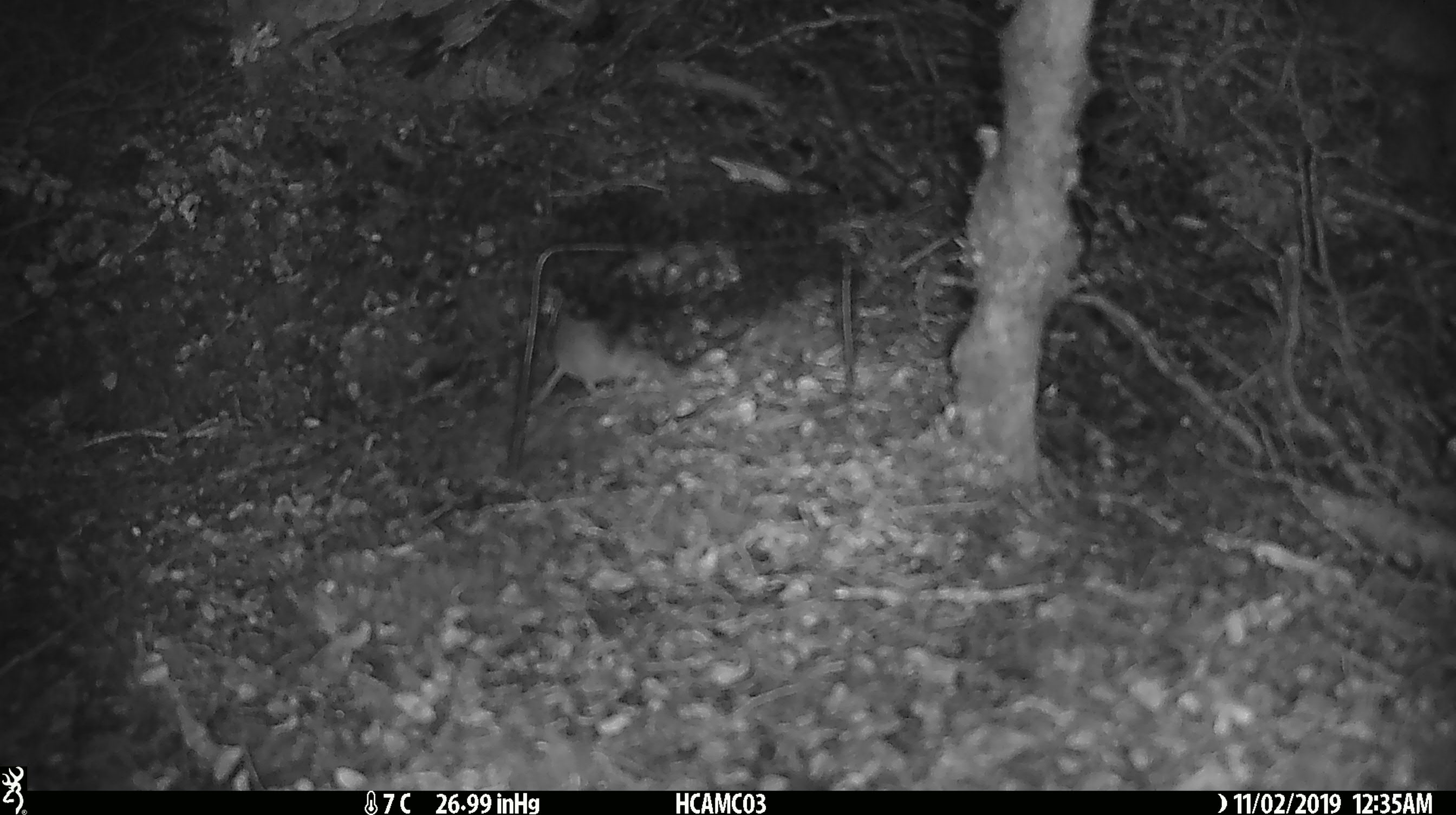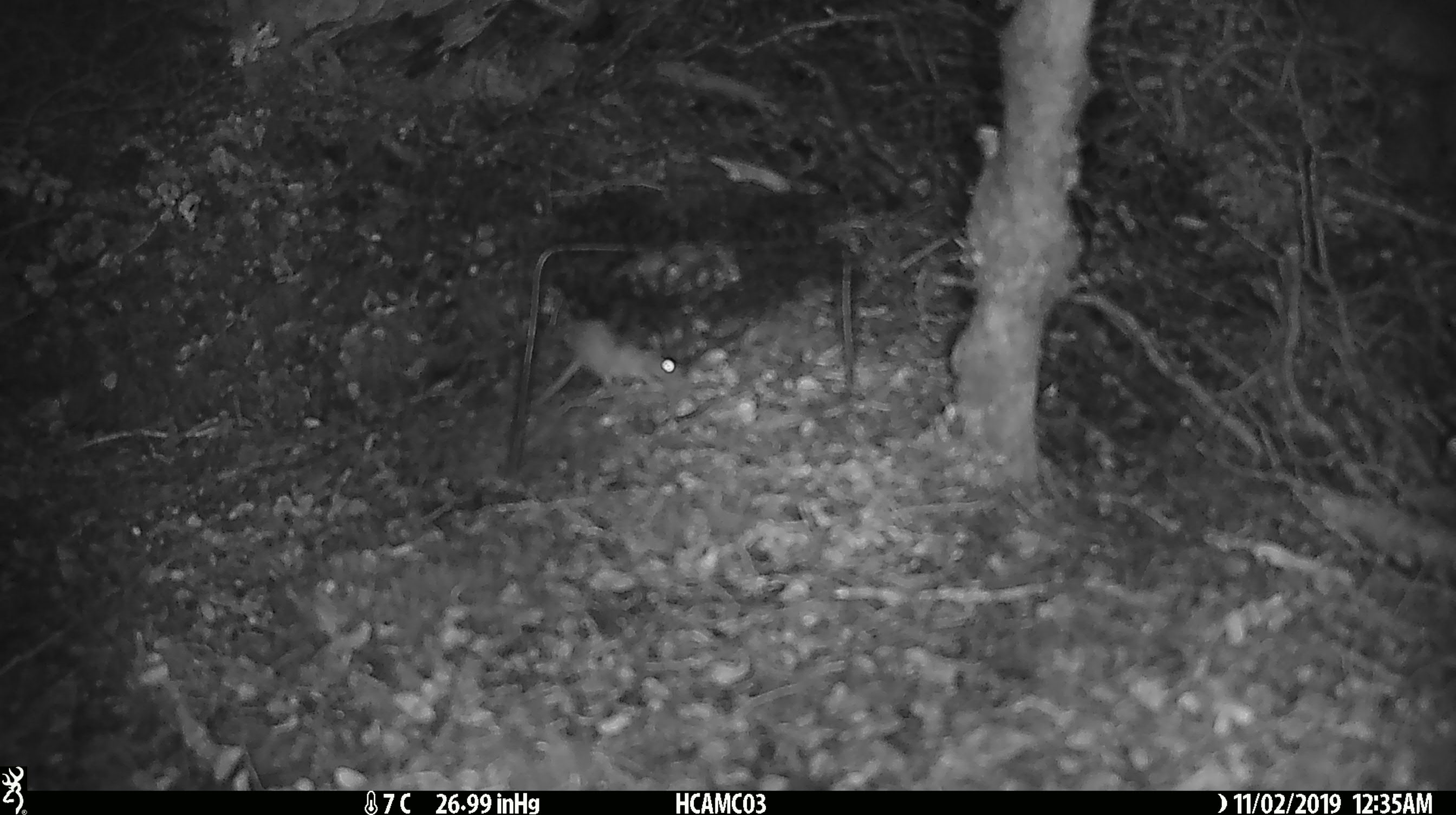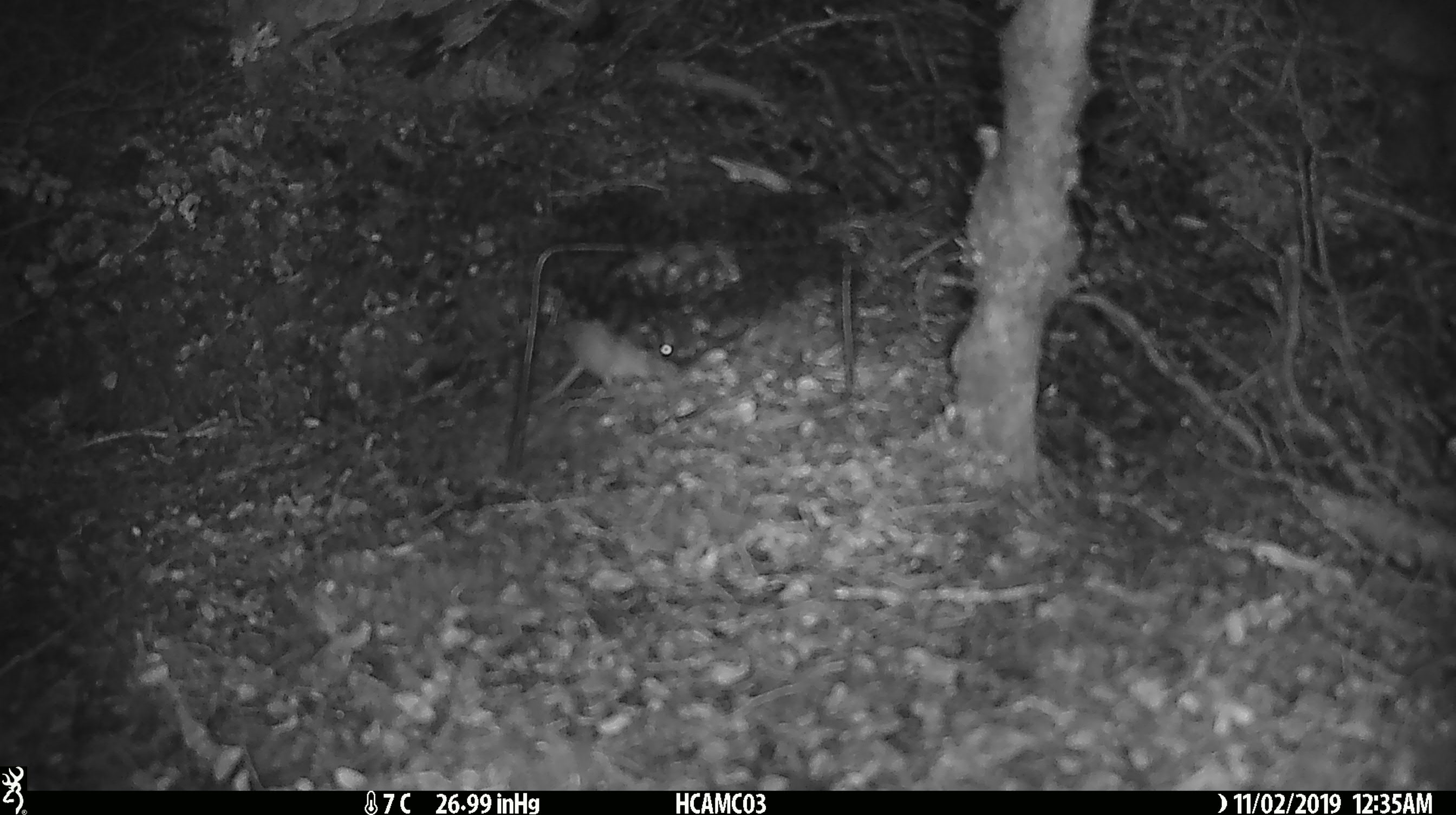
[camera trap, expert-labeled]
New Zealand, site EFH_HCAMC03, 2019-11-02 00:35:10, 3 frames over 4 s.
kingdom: Animalia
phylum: Chordata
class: Mammalia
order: Rodentia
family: Muridae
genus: Mus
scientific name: Mus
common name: mouse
Mouse (Mus).